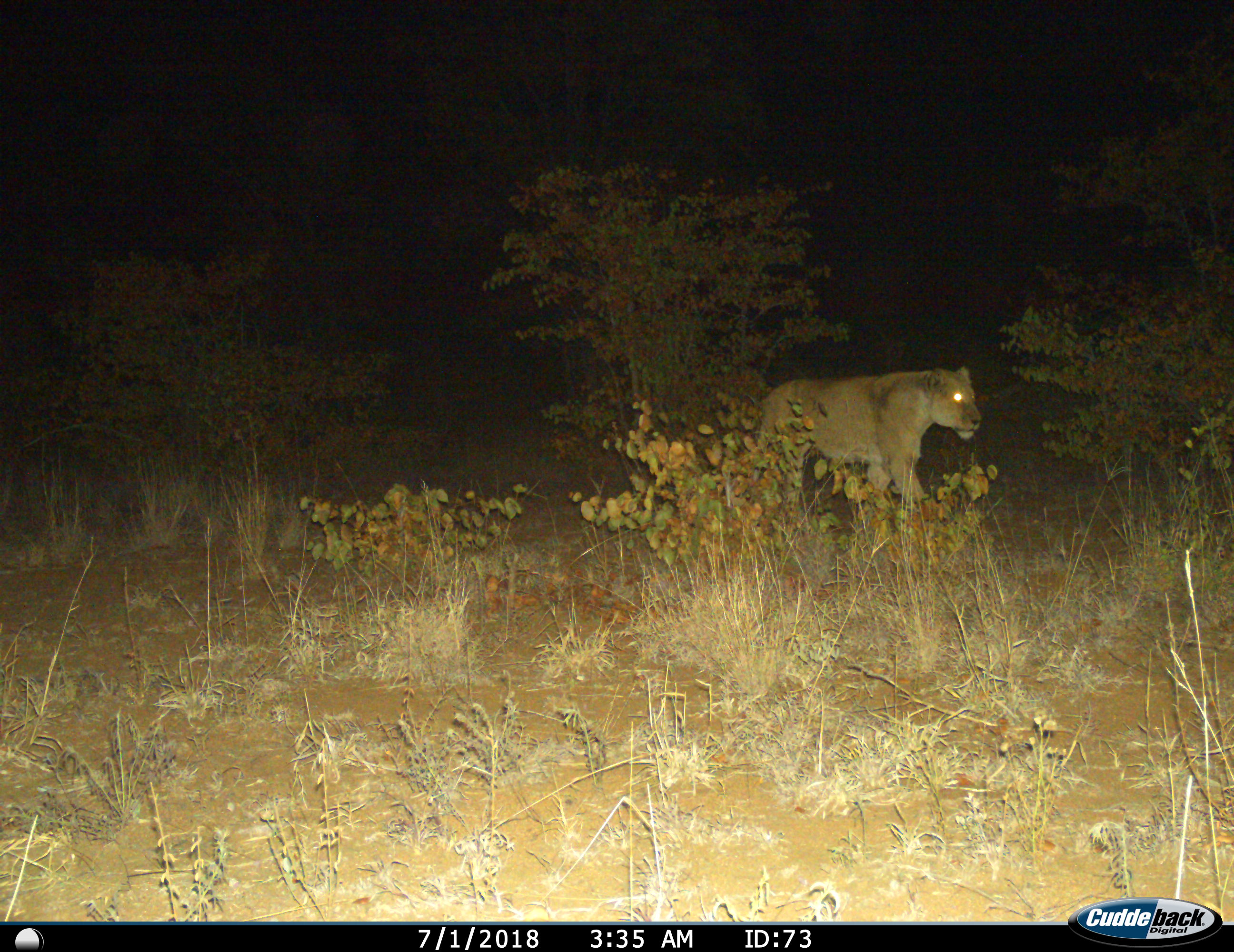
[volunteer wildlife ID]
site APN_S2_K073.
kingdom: Animalia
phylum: Chordata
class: Mammalia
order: Carnivora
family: Felidae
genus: Panthera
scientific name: Panthera leo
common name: lion female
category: lionfemale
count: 1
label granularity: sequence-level